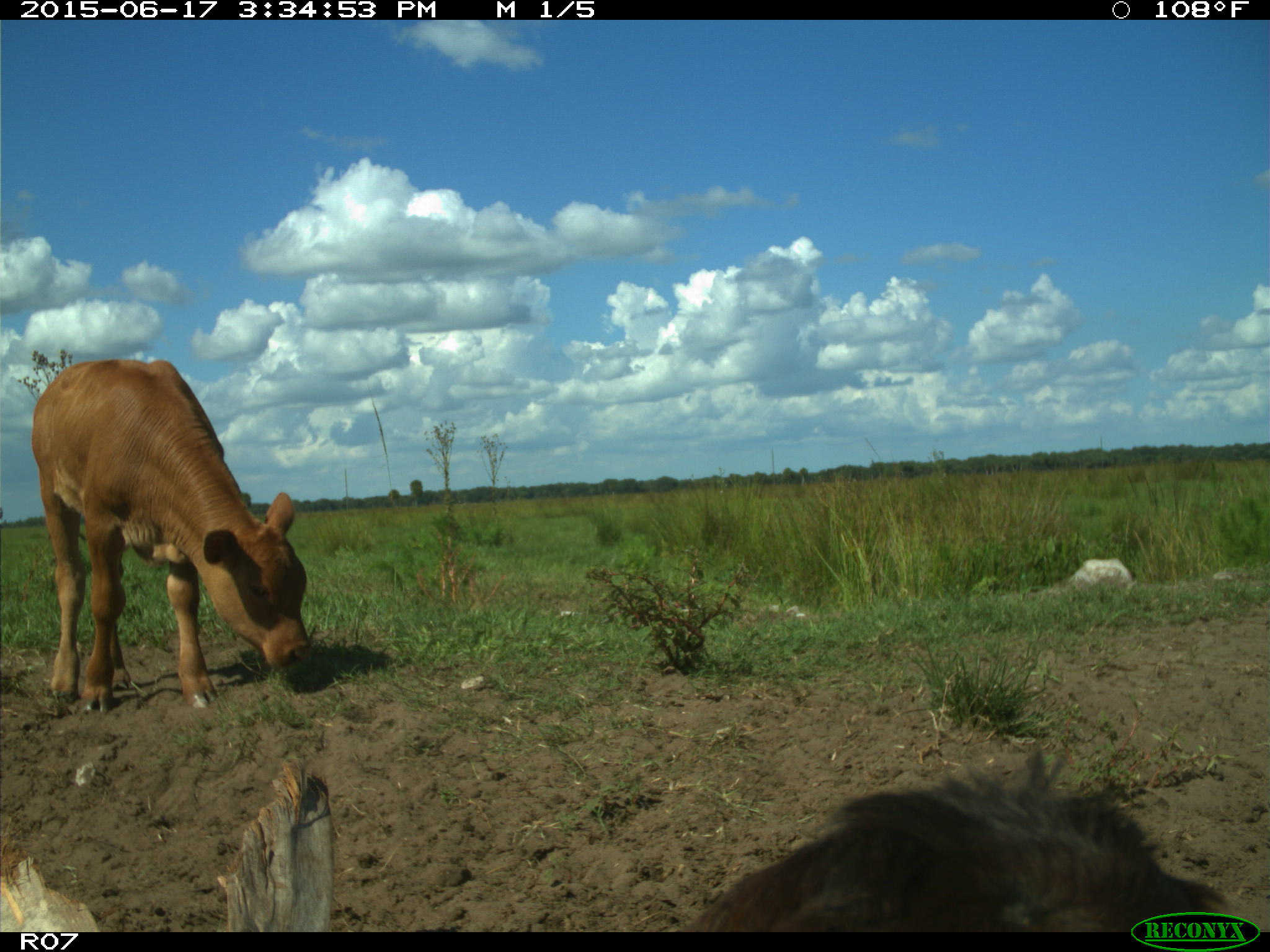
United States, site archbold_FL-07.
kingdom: Animalia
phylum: Chordata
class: Mammalia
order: Artiodactyla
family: Bovidae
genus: Bos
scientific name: Bos taurus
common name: domestic cow